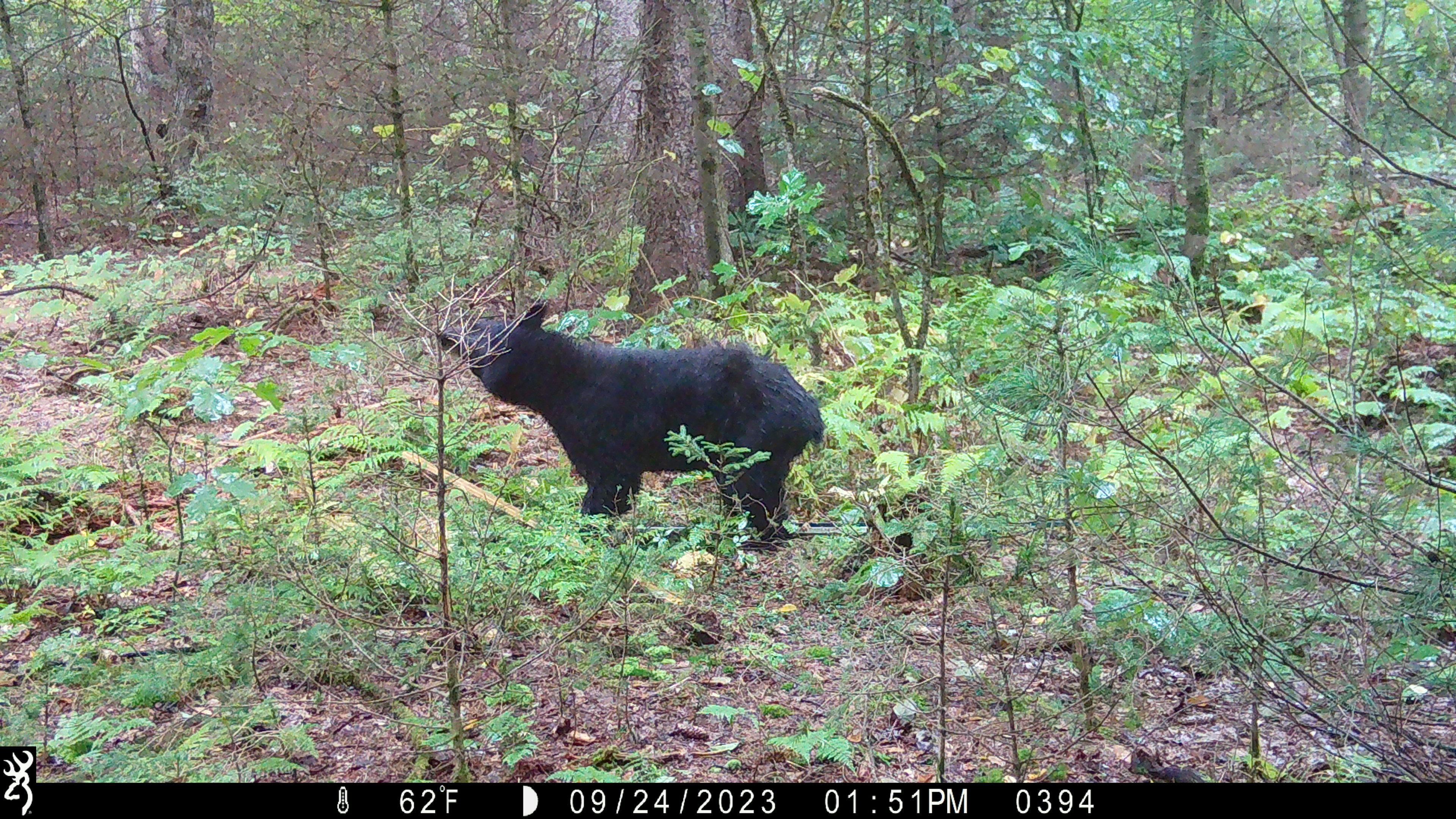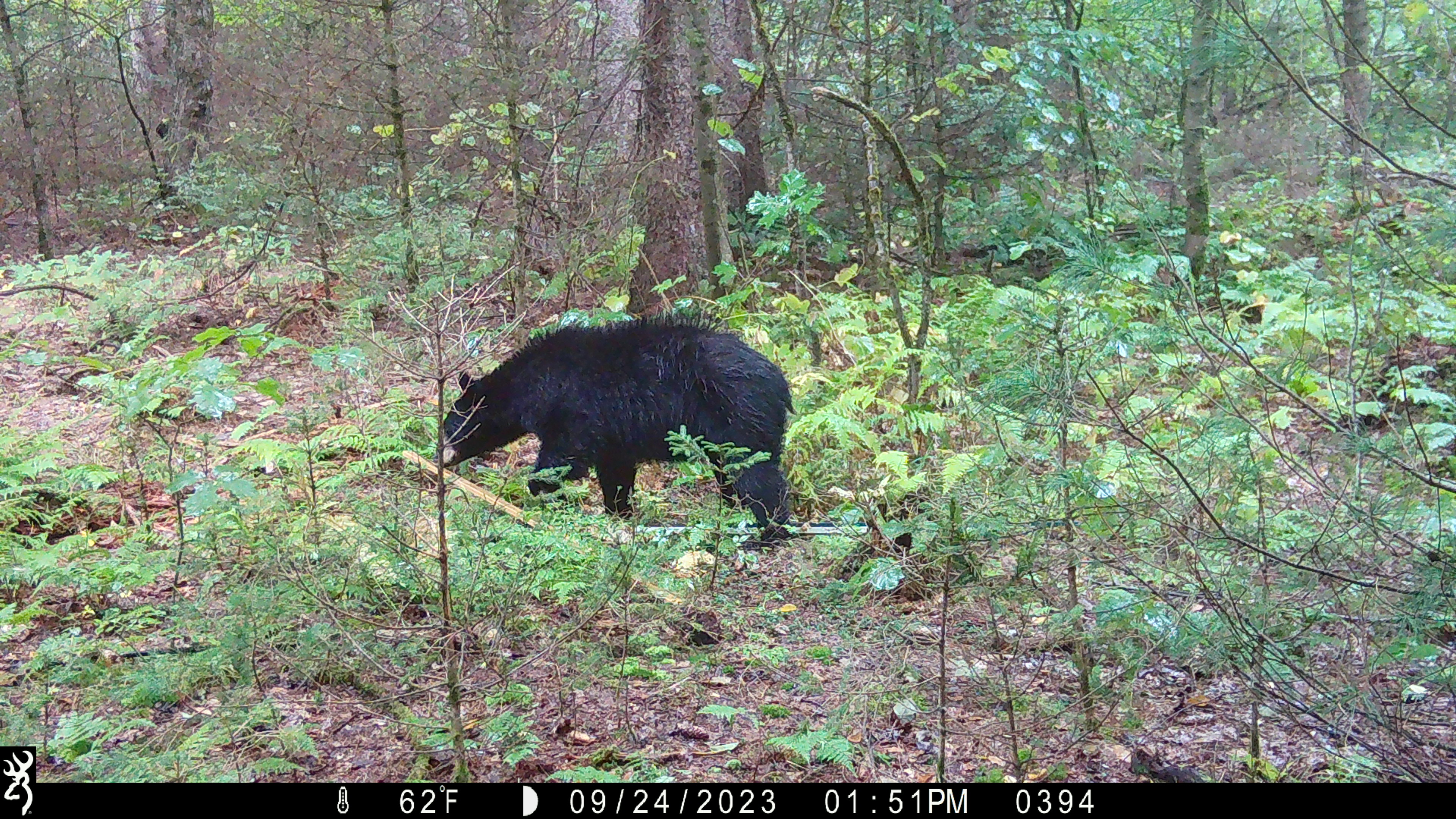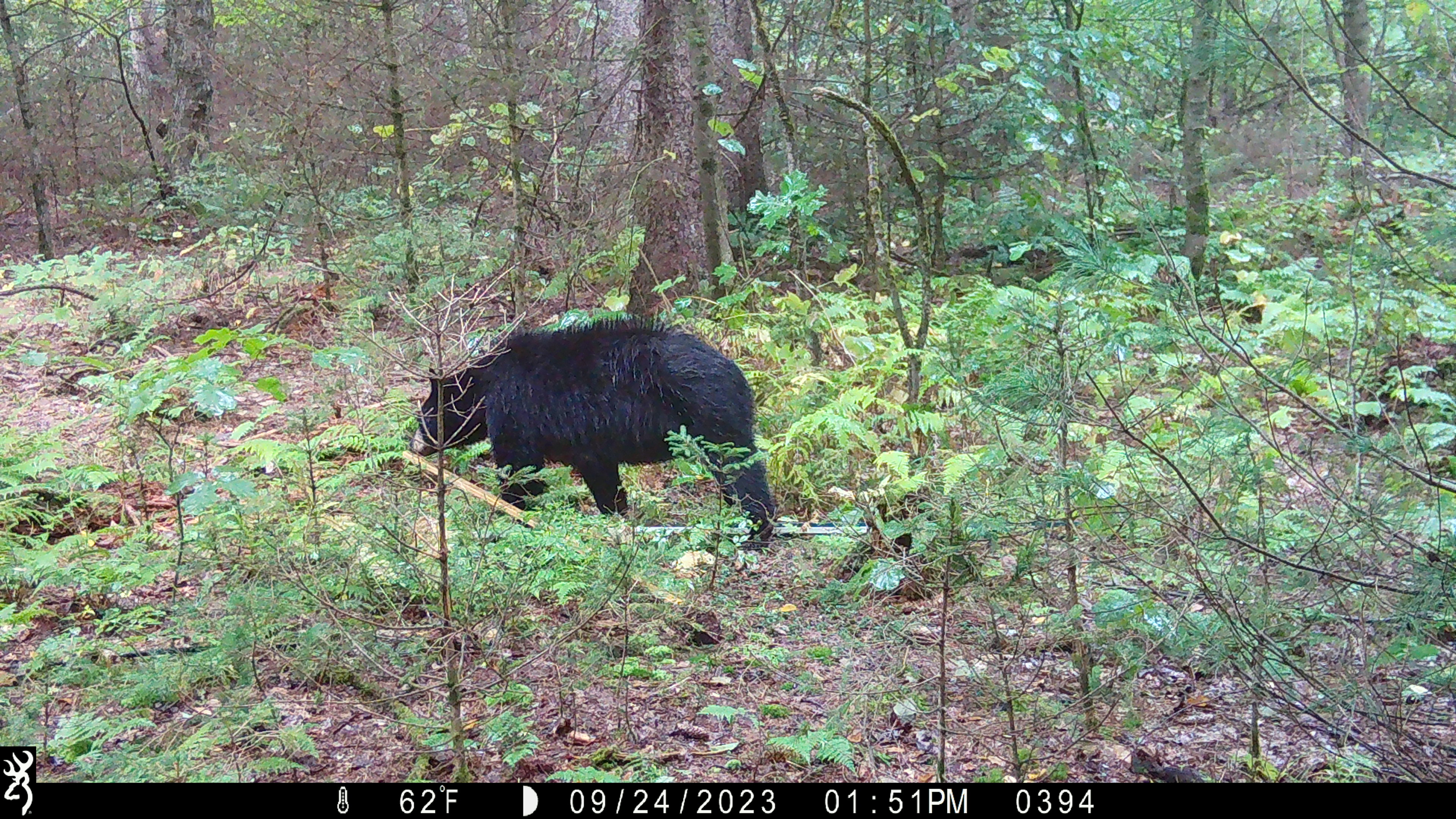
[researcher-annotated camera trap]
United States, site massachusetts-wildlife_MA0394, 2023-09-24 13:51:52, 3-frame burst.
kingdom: Animalia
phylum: Chordata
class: Mammalia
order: Carnivora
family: Ursidae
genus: Ursus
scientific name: Ursus americanus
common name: black bear